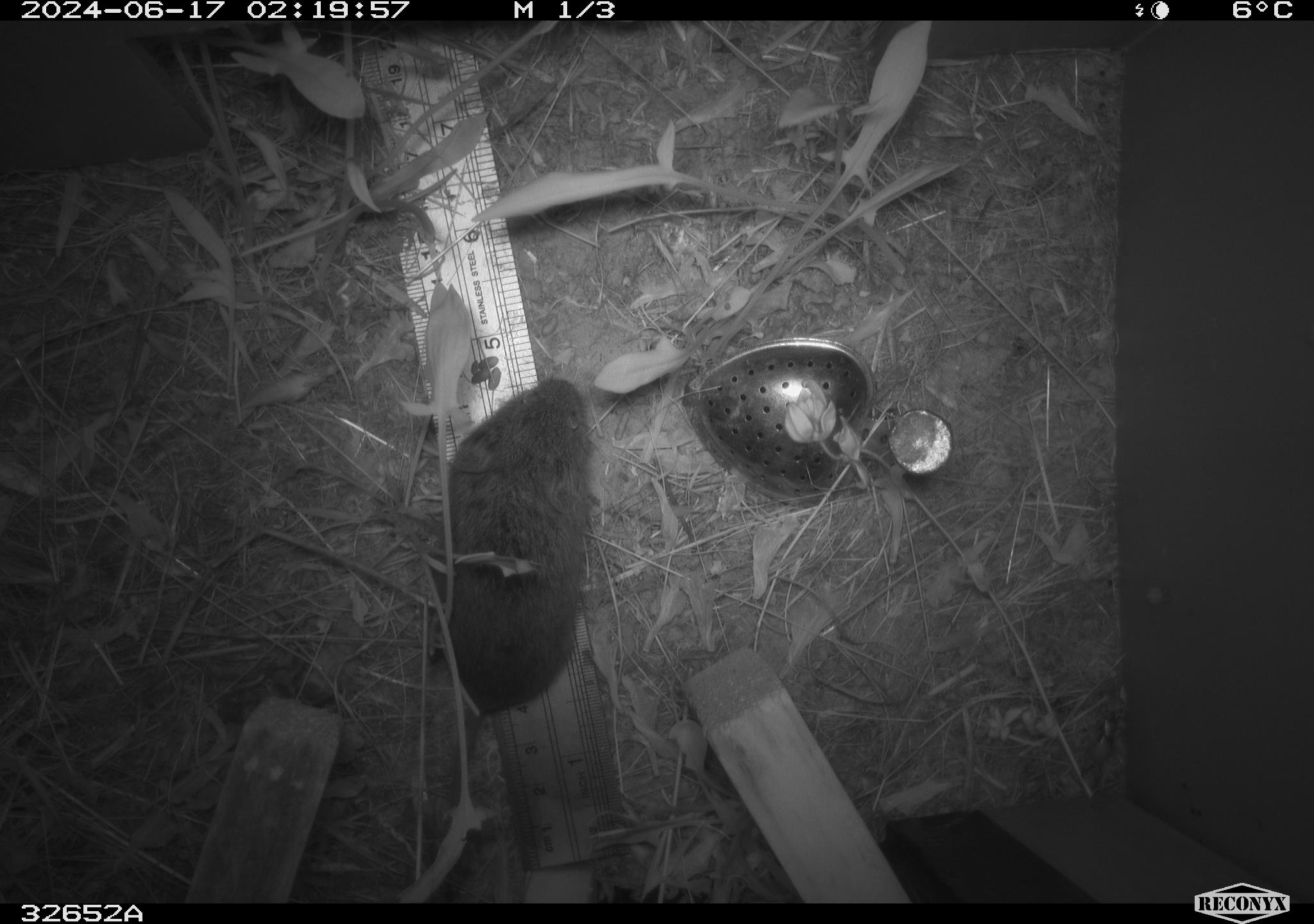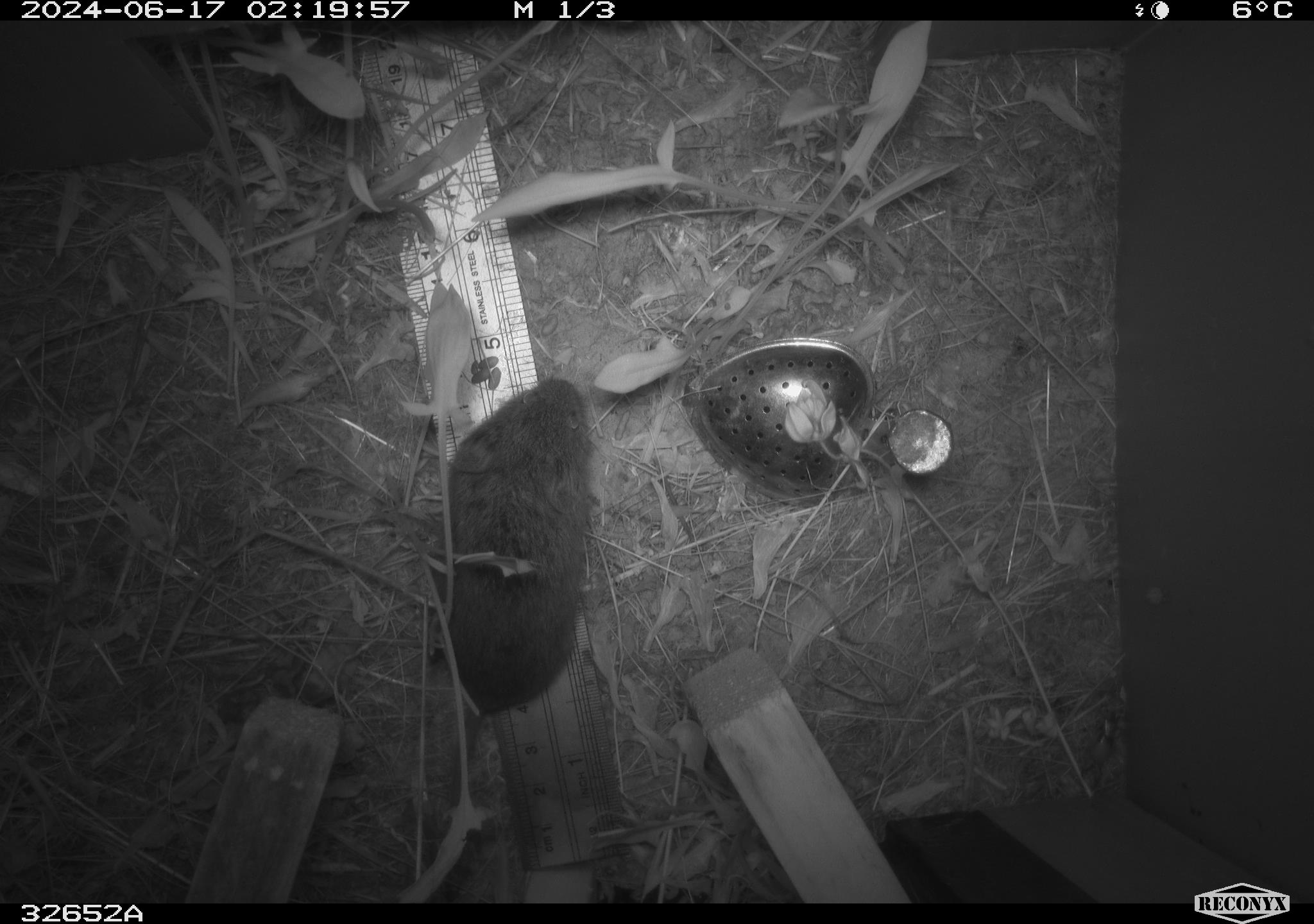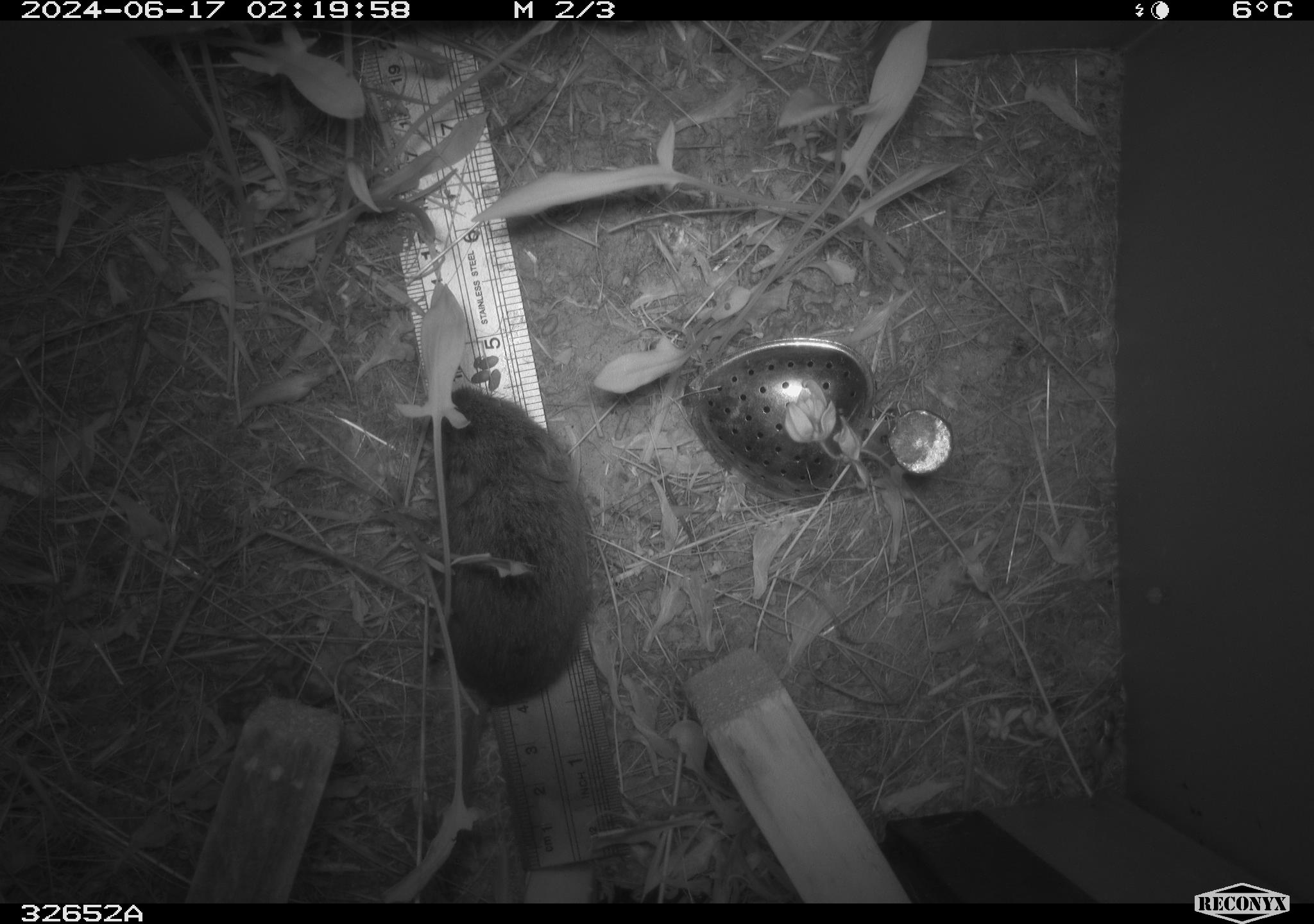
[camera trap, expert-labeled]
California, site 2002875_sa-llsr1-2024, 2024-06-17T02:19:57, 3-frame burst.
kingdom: Animalia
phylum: Chordata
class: Mammalia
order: Rodentia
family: Cricetidae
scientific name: Arvicolinae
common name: voles, lemmings, and muskrats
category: arvicolinae subfamily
Arvicolinae subfamily (voles, lemmings, and muskrats) (Arvicolinae).